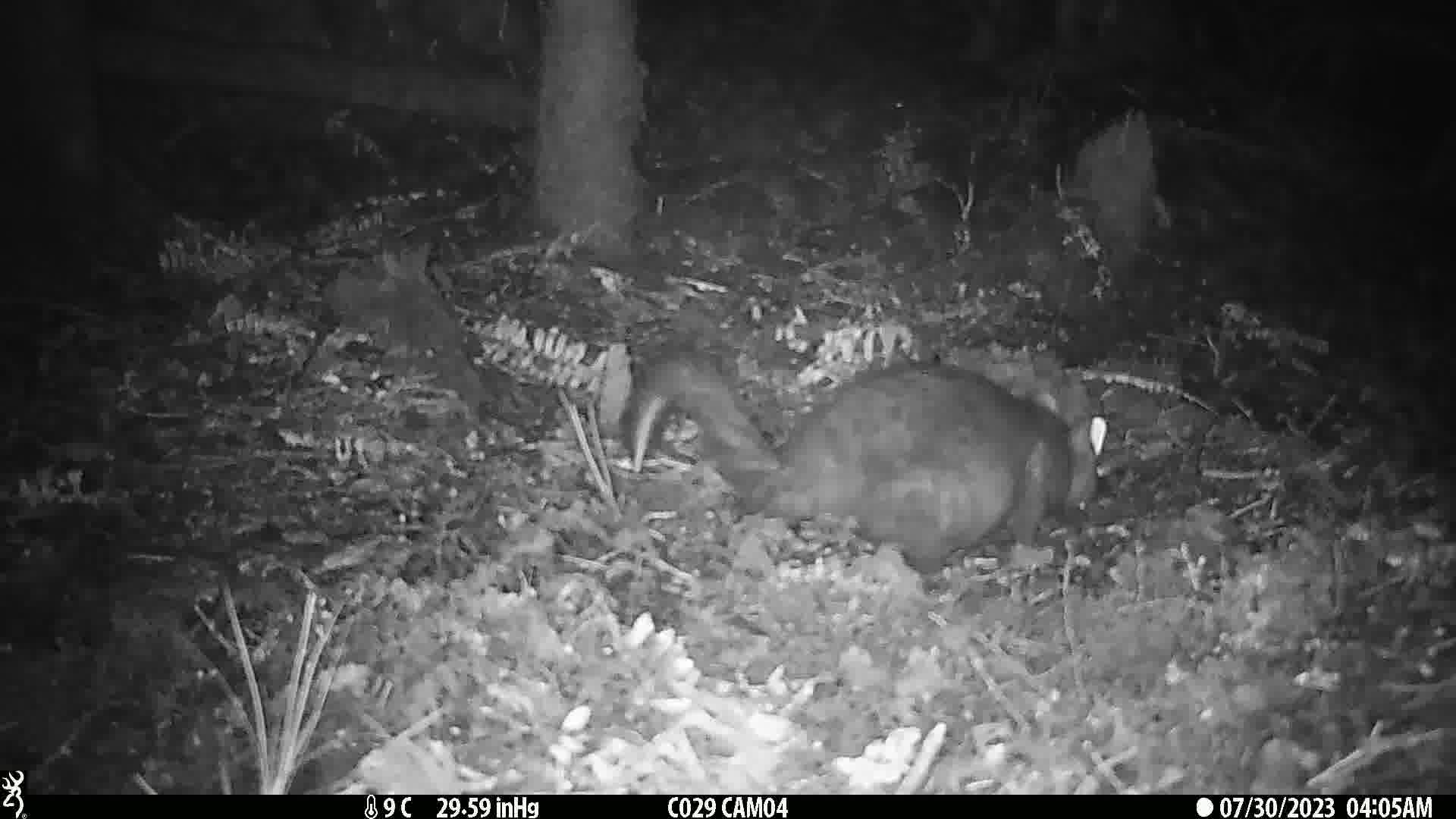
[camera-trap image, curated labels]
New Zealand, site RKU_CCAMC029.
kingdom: Animalia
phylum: Chordata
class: Mammalia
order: Diprotodontia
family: Phalangeridae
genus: Trichosurus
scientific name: Trichosurus vulpecula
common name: common brushtail possum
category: possum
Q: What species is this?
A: Possum (common brushtail possum) (Trichosurus vulpecula).